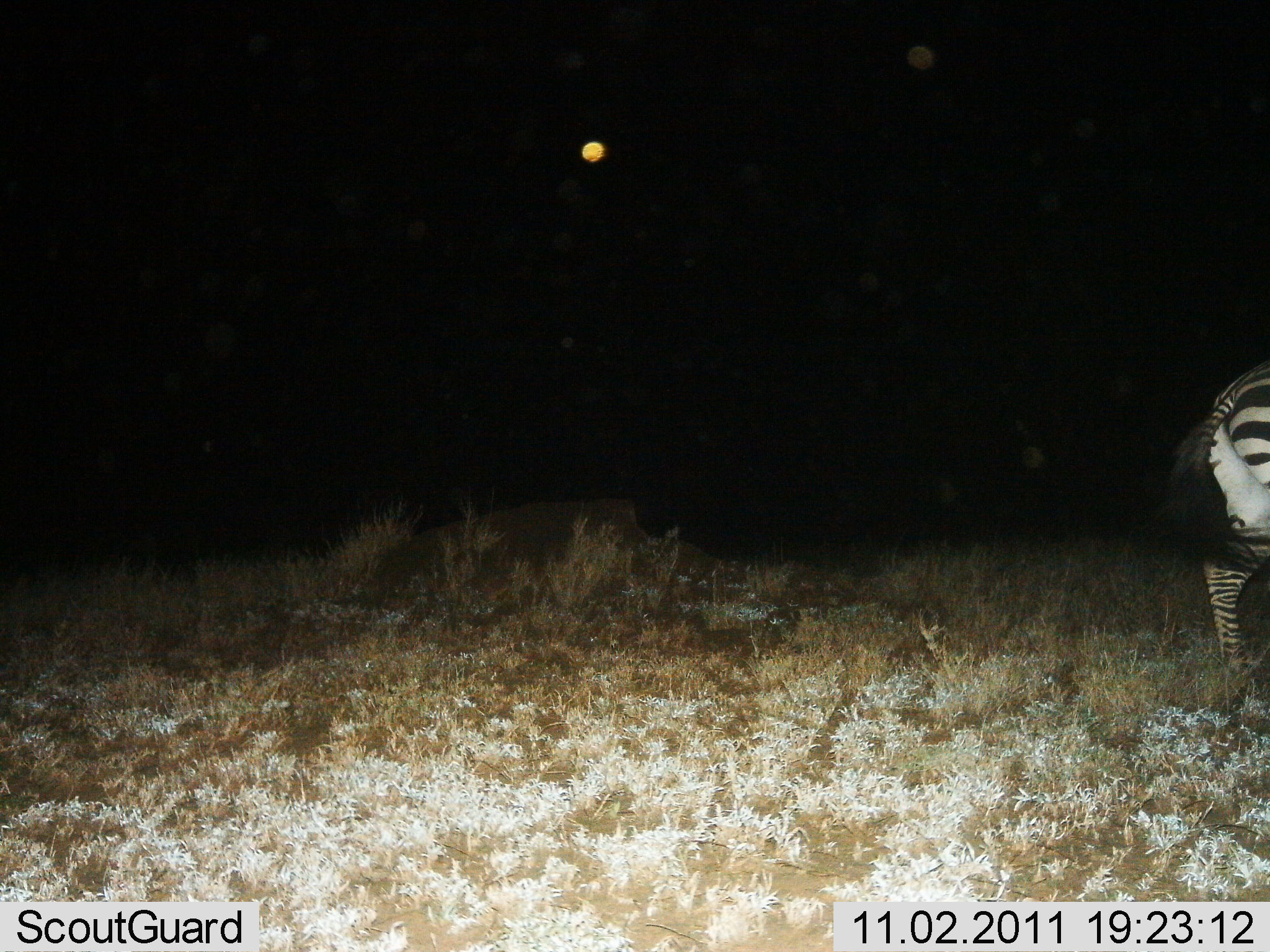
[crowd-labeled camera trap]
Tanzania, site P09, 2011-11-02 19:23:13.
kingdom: Animalia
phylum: Chordata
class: Mammalia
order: Perissodactyla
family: Equidae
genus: Equus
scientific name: Equus quagga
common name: plains zebra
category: zebra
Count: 1.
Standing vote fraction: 67%.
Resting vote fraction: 8%.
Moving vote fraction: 33%.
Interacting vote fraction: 0%.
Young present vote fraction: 0%.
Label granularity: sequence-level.